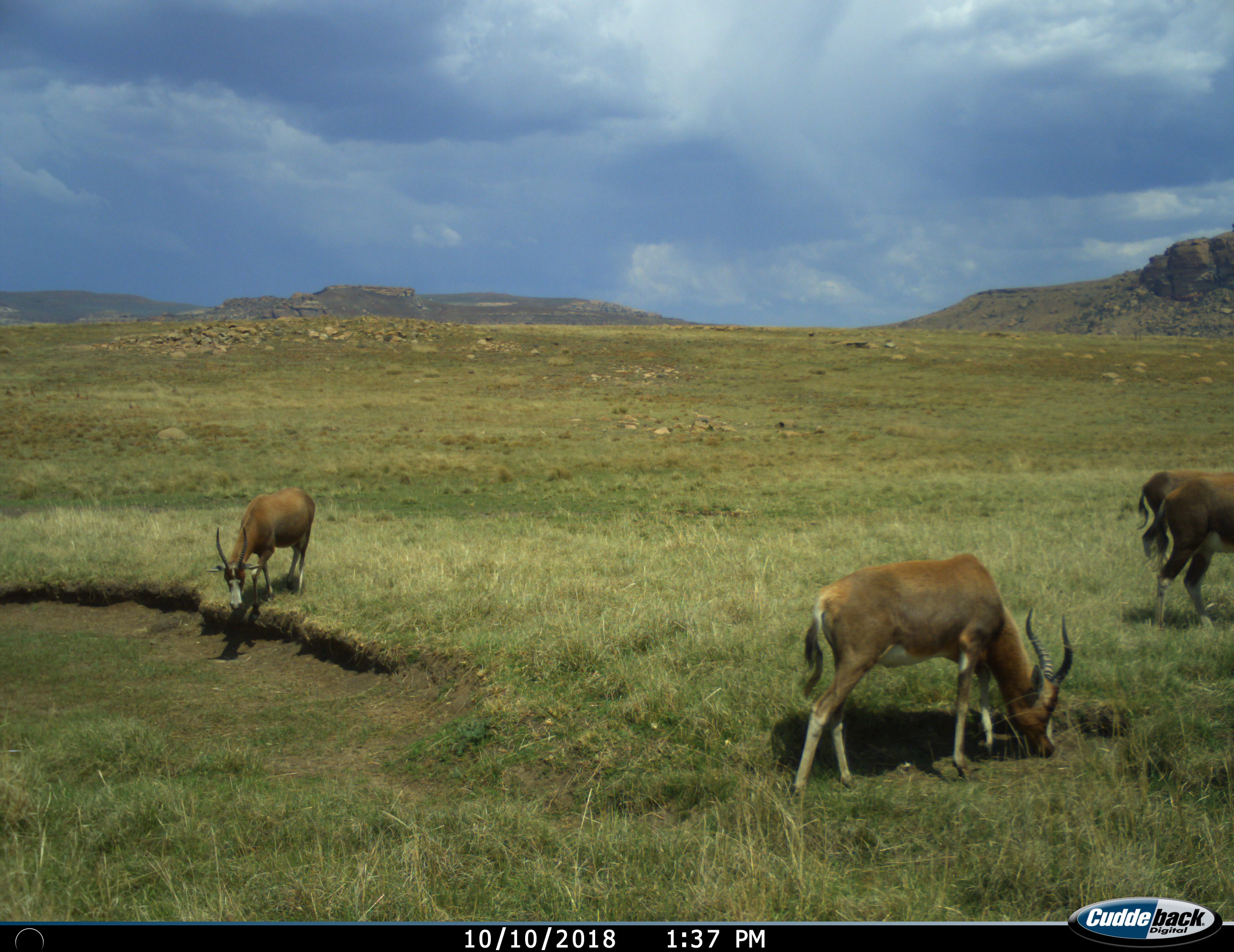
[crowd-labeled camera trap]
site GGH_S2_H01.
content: unidentified animal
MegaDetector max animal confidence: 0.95